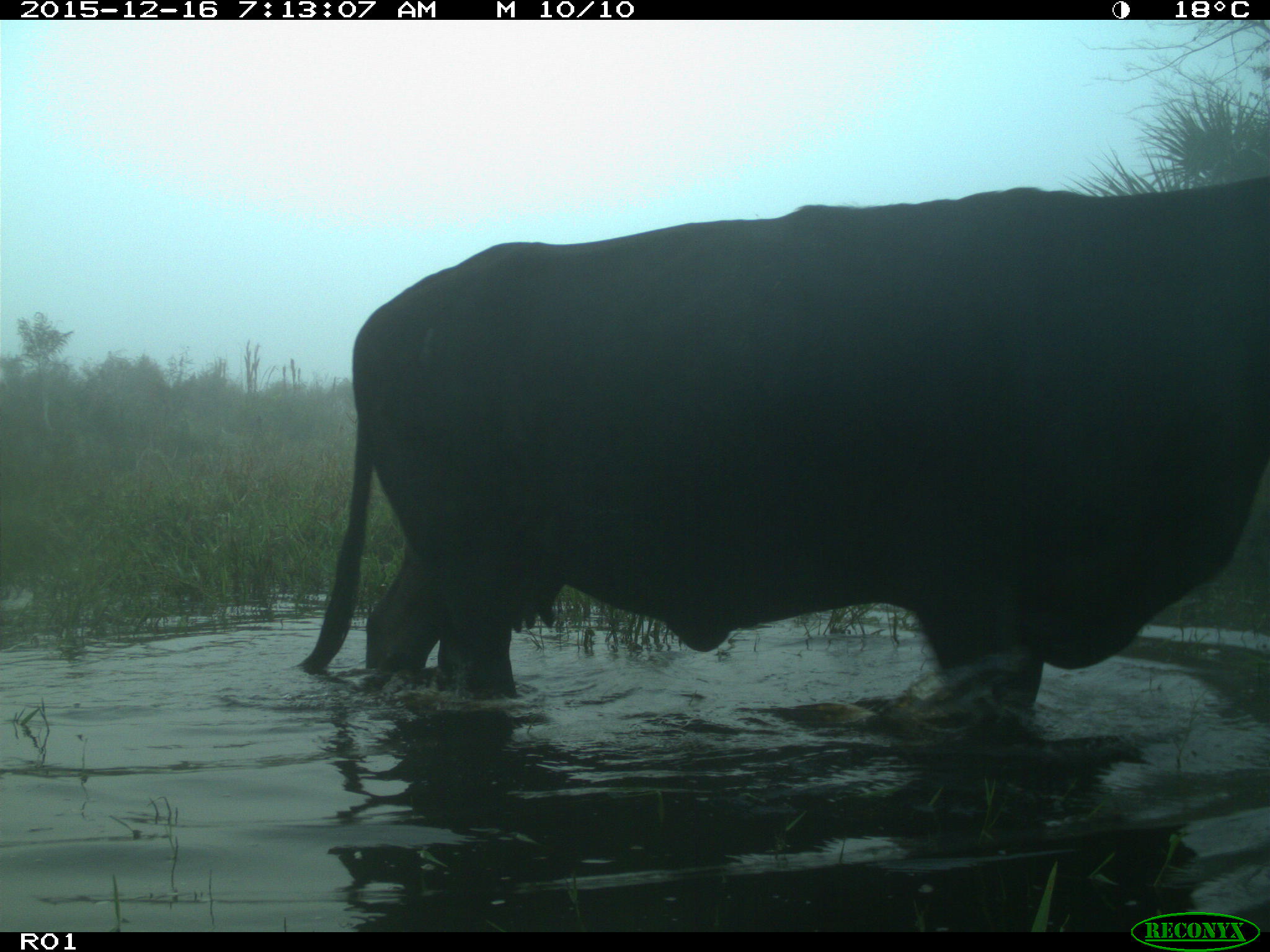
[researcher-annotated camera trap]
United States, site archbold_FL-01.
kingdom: Animalia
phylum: Chordata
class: Mammalia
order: Artiodactyla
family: Bovidae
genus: Bos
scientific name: Bos taurus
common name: domestic cow